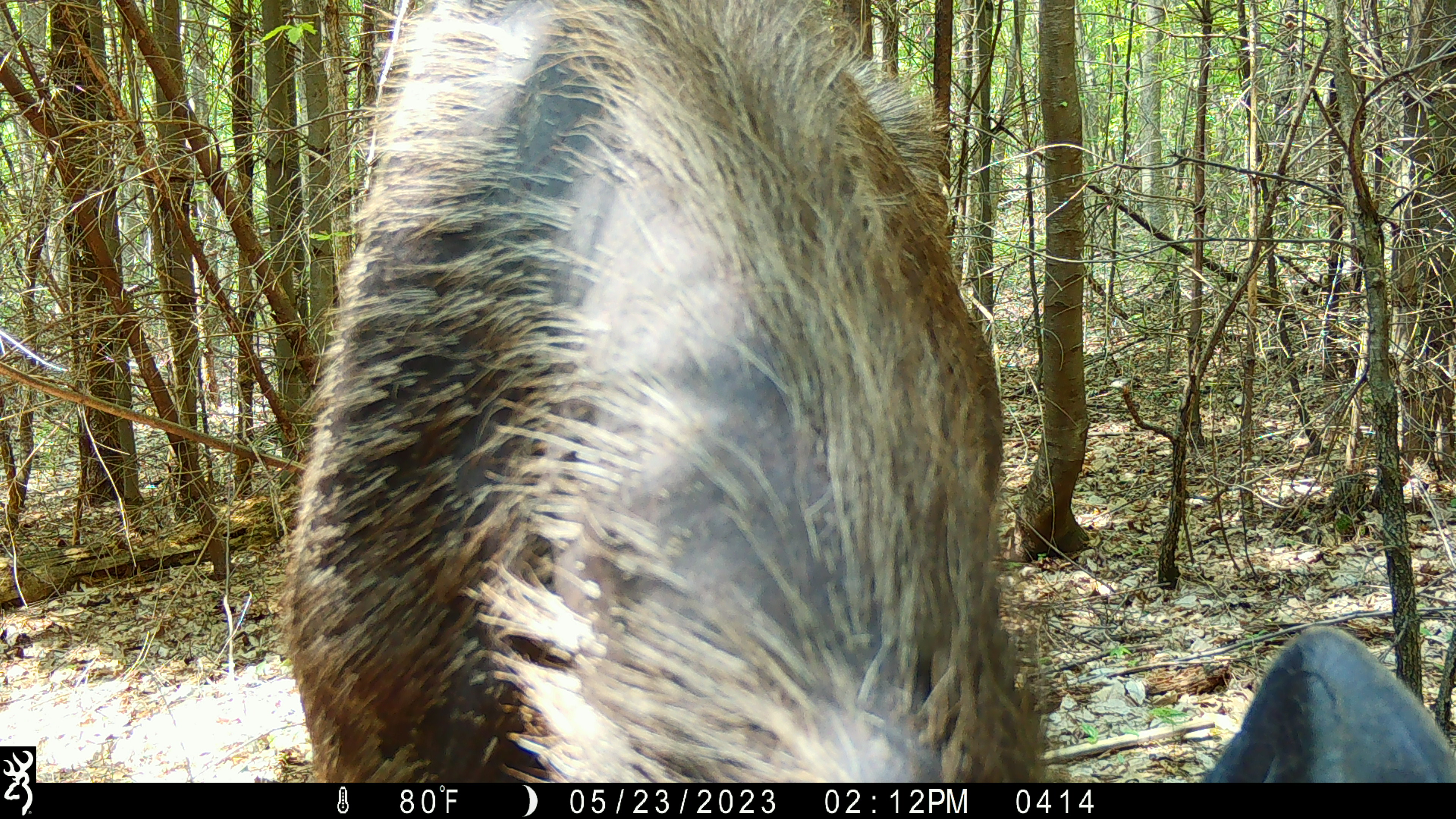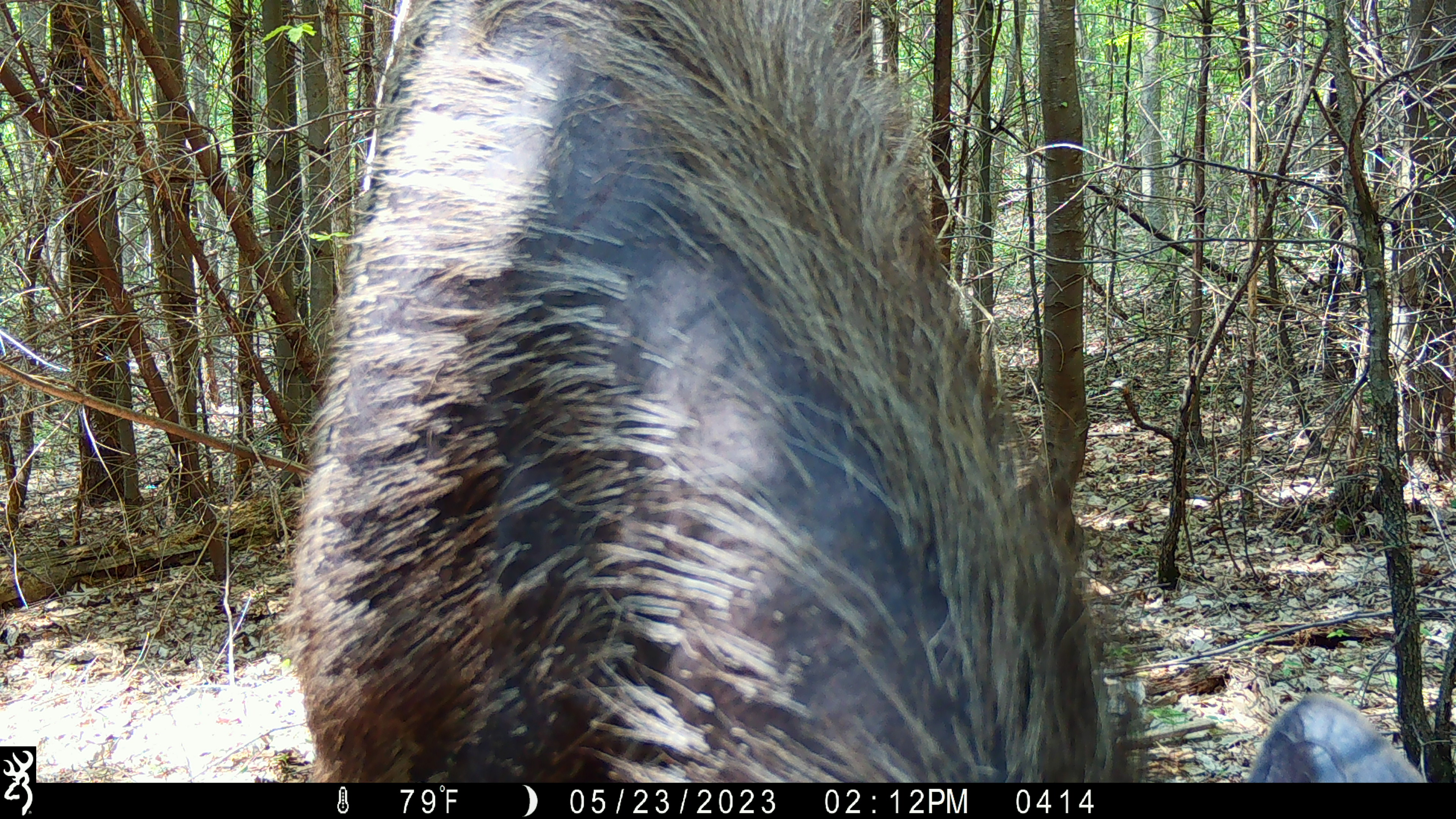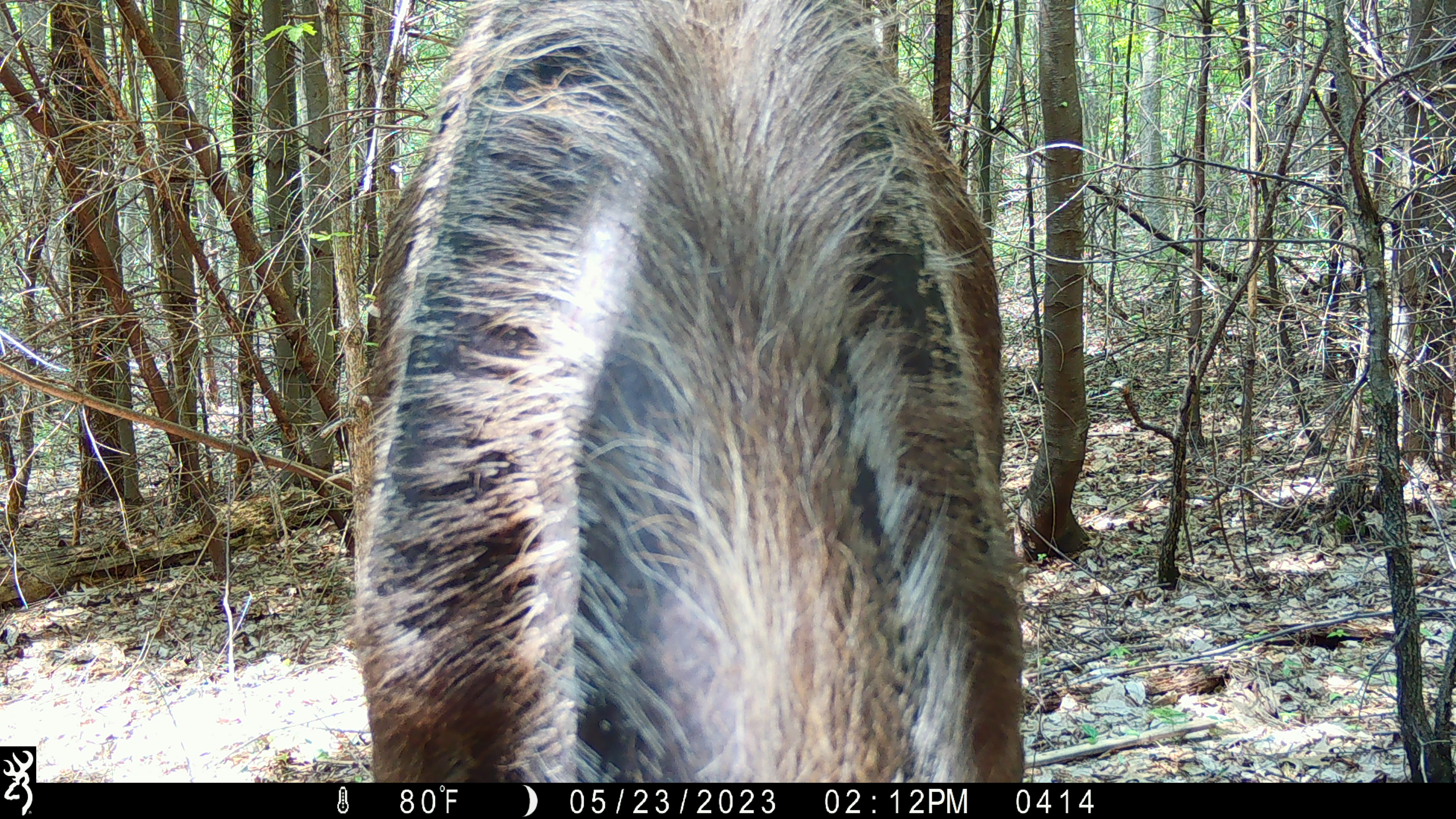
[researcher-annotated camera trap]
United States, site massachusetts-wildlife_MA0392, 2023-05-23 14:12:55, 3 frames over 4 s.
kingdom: Animalia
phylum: Chordata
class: Mammalia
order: Artiodactyla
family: Cervidae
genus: Alces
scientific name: Alces alces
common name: moose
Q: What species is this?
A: Moose (Alces alces).